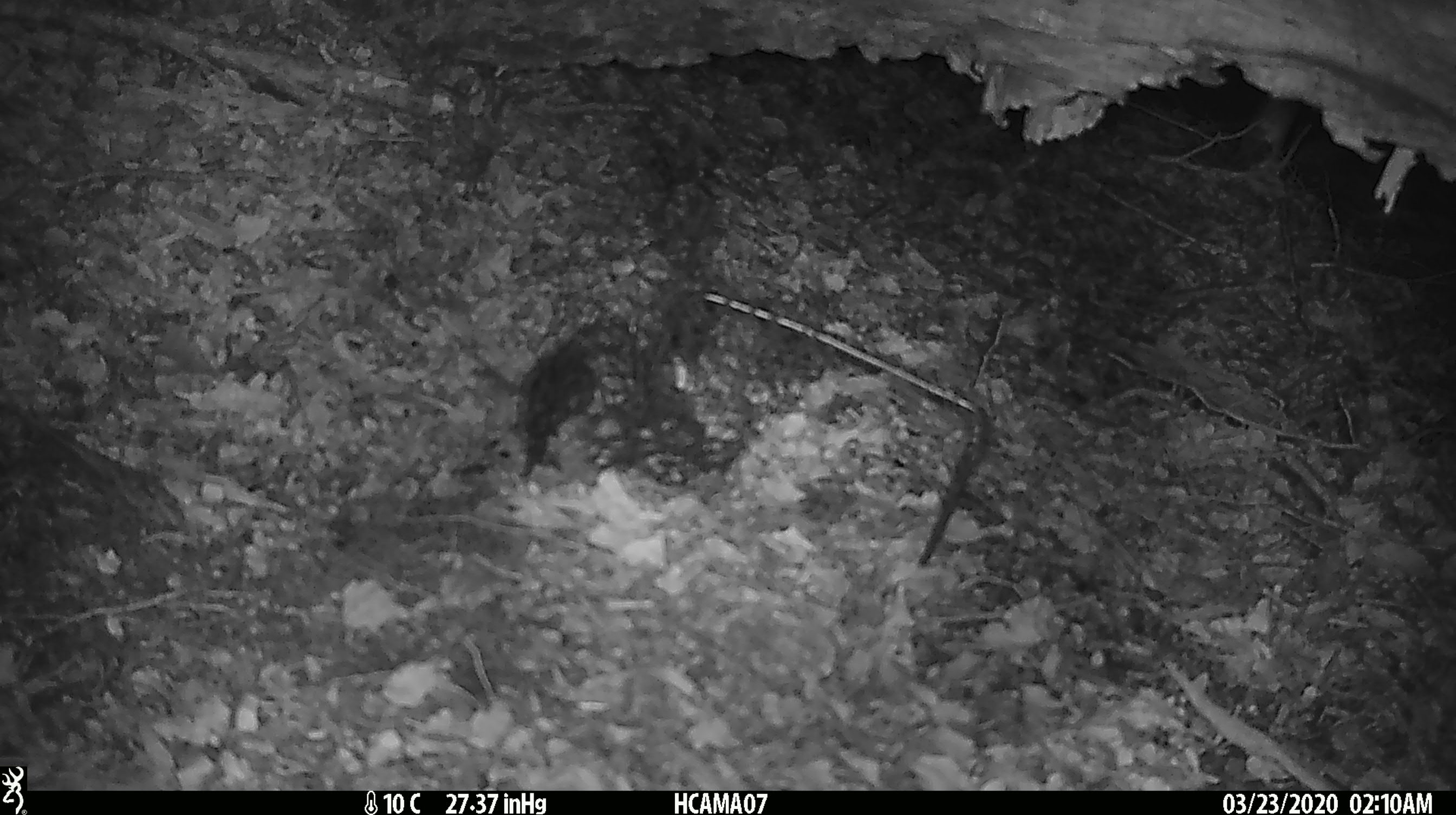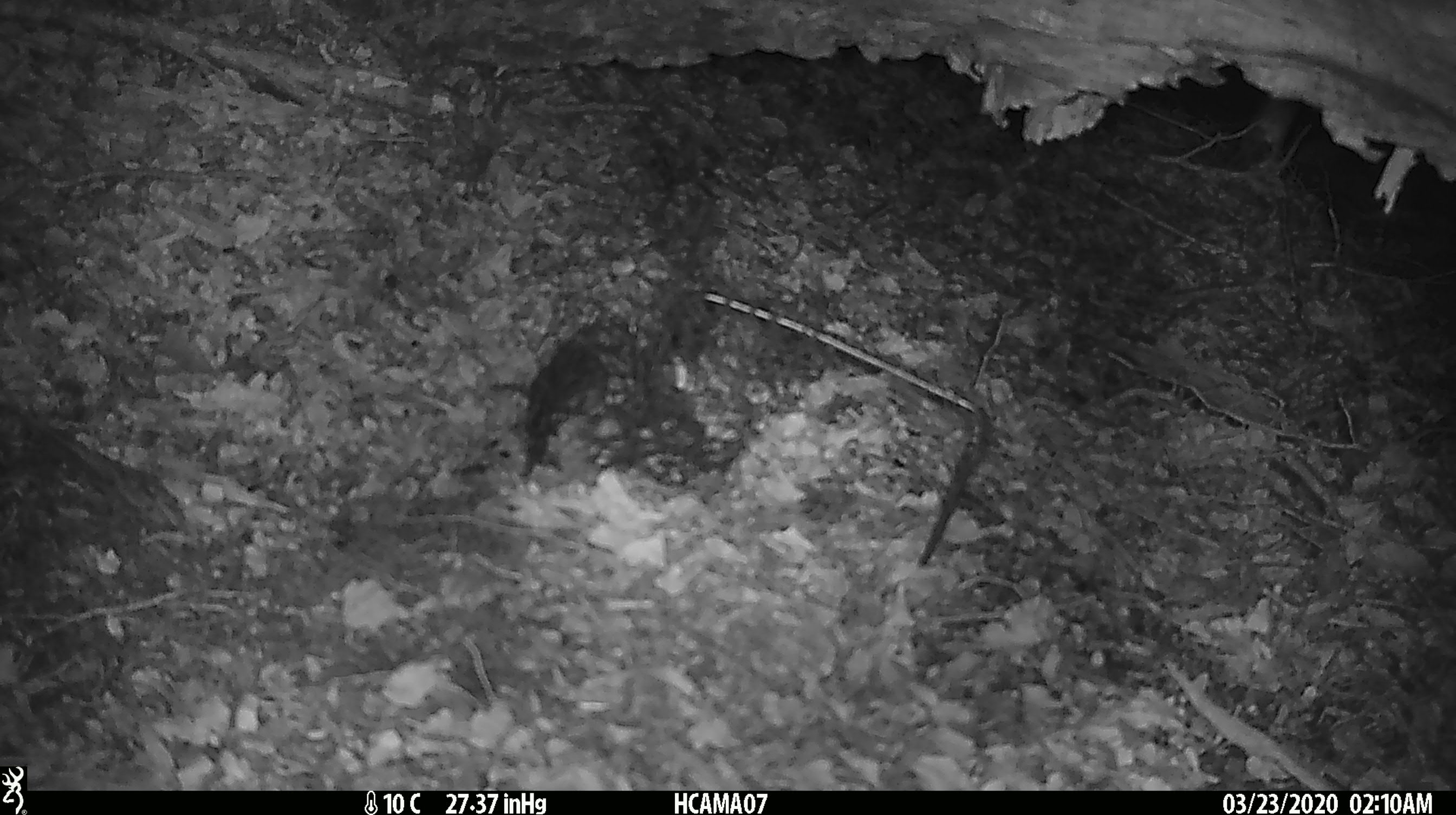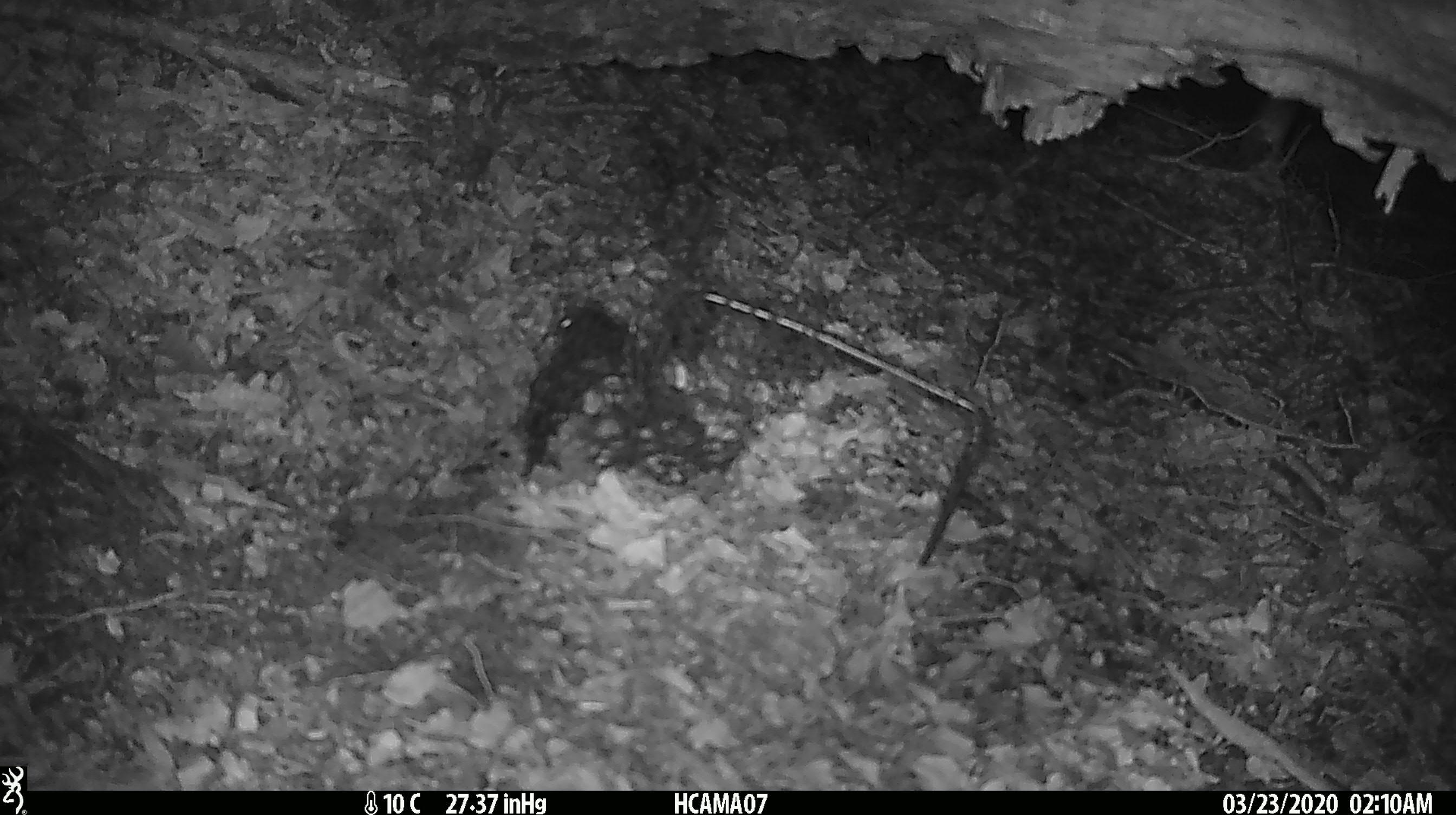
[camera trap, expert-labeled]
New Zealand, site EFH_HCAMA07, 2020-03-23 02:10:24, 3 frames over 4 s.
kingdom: Animalia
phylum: Chordata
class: Mammalia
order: Rodentia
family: Muridae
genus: Mus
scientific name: Mus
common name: mouse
Mouse (Mus).